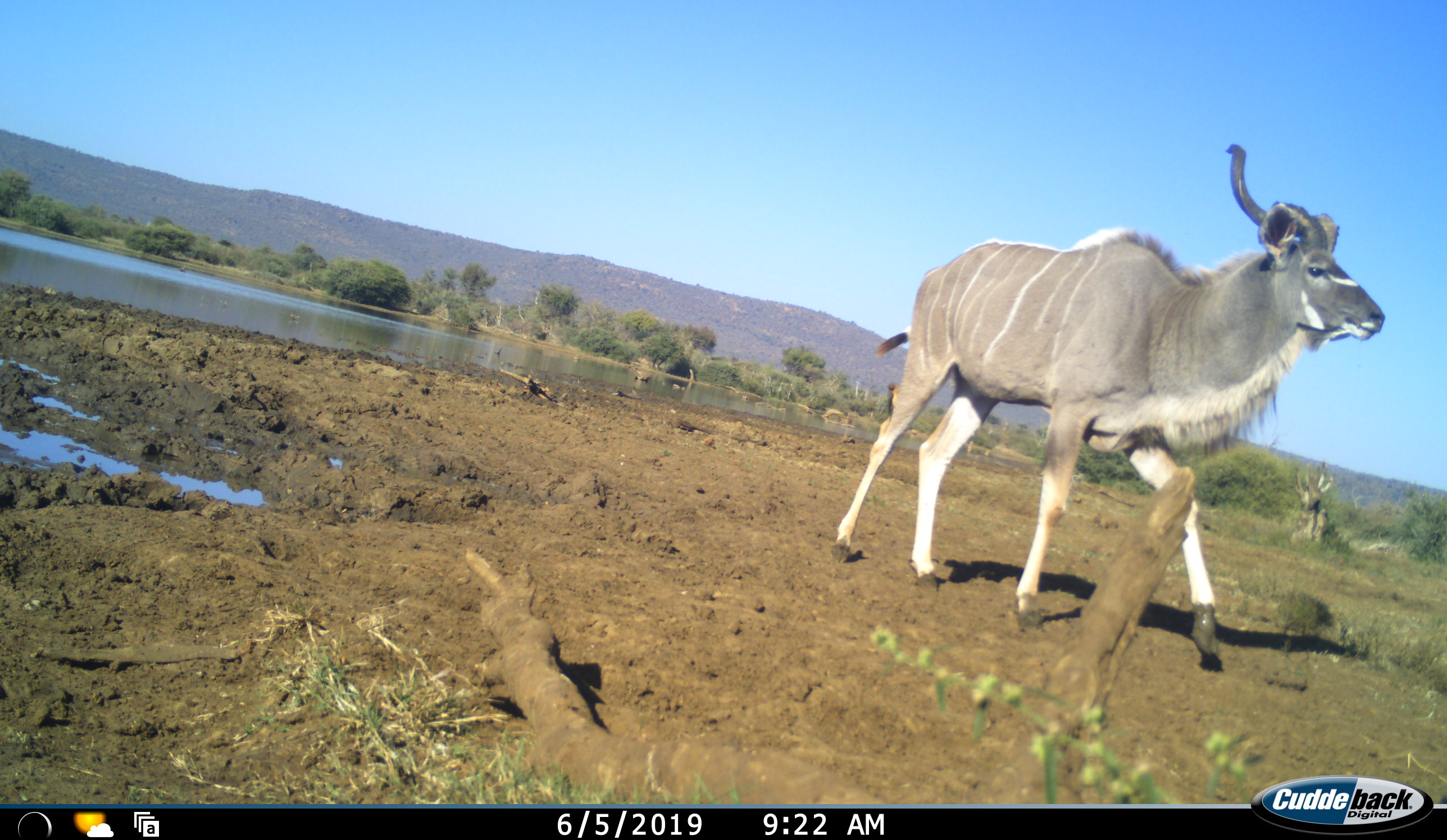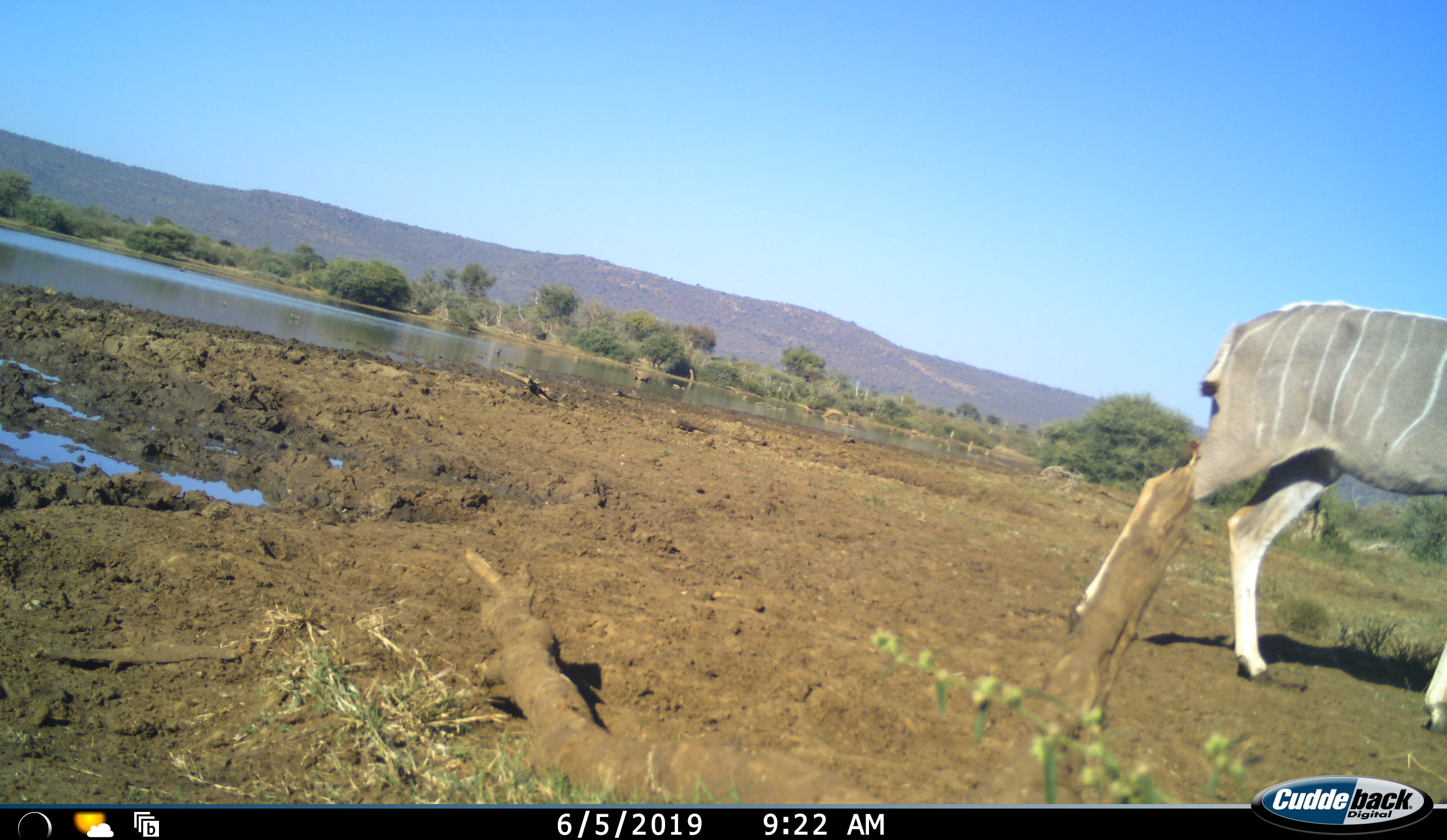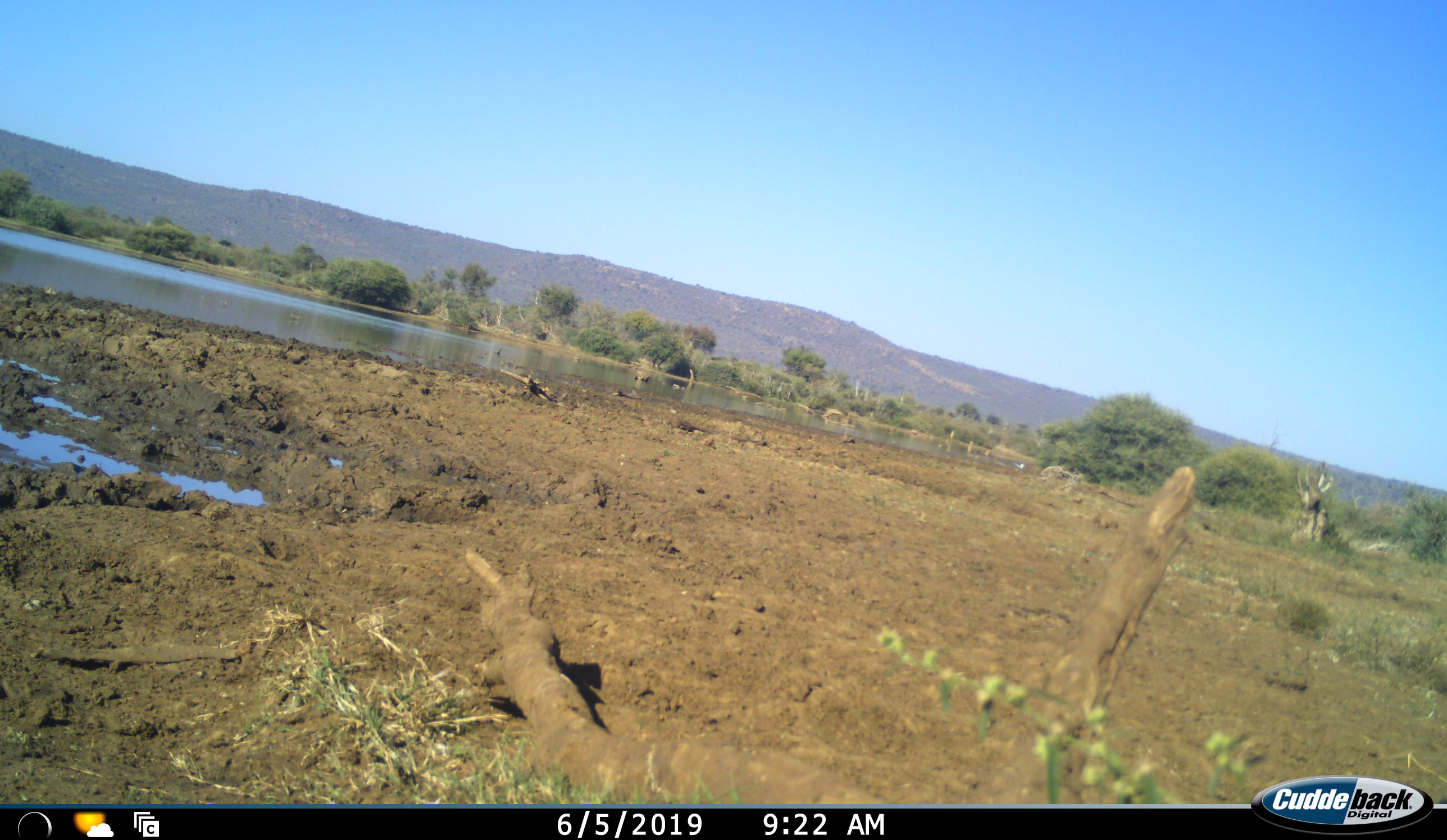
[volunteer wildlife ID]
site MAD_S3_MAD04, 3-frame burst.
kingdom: Animalia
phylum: Chordata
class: Mammalia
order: Artiodactyla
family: Bovidae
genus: Tragelaphus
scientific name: Tragelaphus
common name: kudu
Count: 1.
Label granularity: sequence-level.